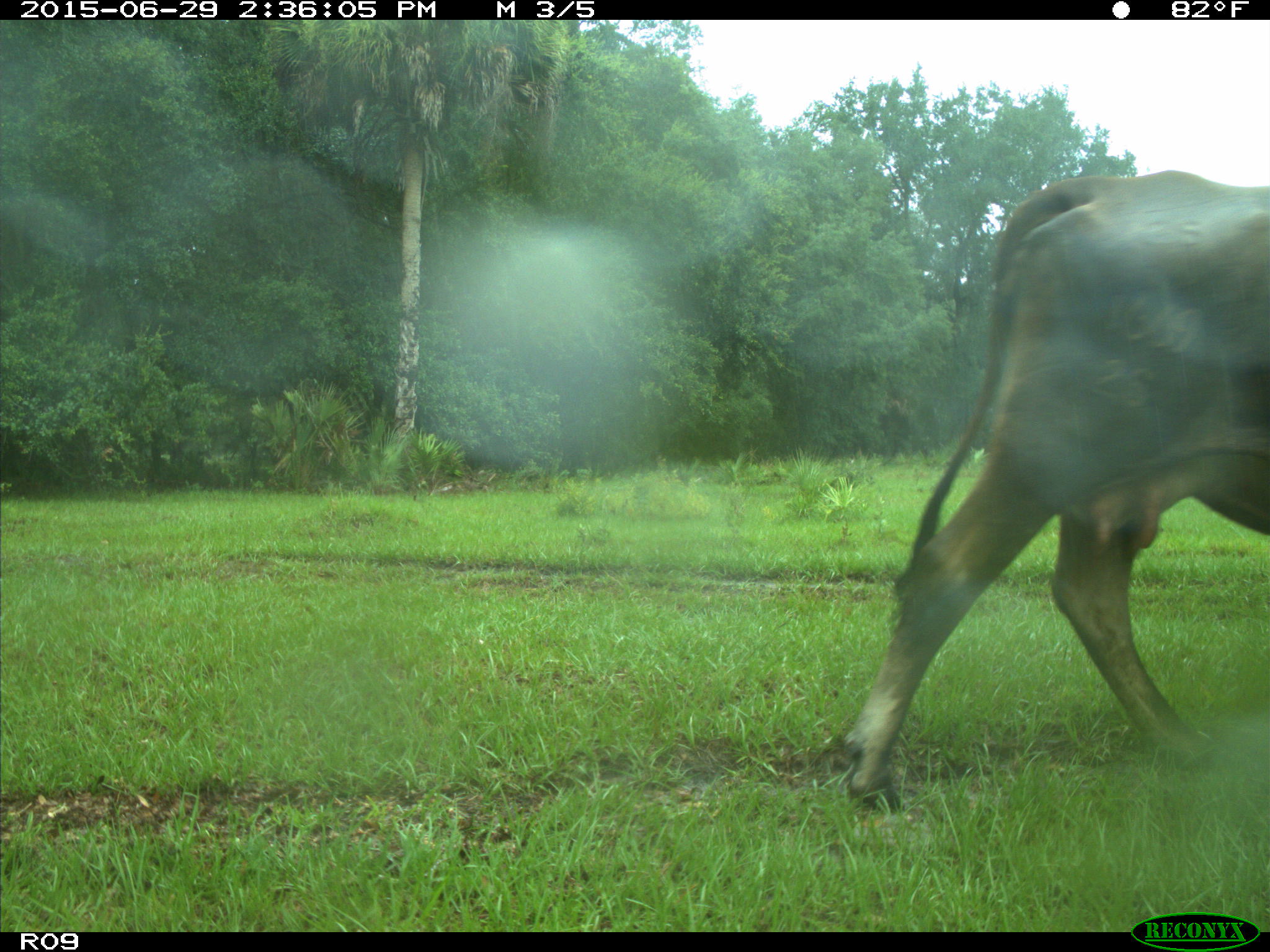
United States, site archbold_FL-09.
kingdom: Animalia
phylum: Chordata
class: Mammalia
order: Artiodactyla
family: Bovidae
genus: Bos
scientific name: Bos taurus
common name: domestic cow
Bos taurus (domestic cow).